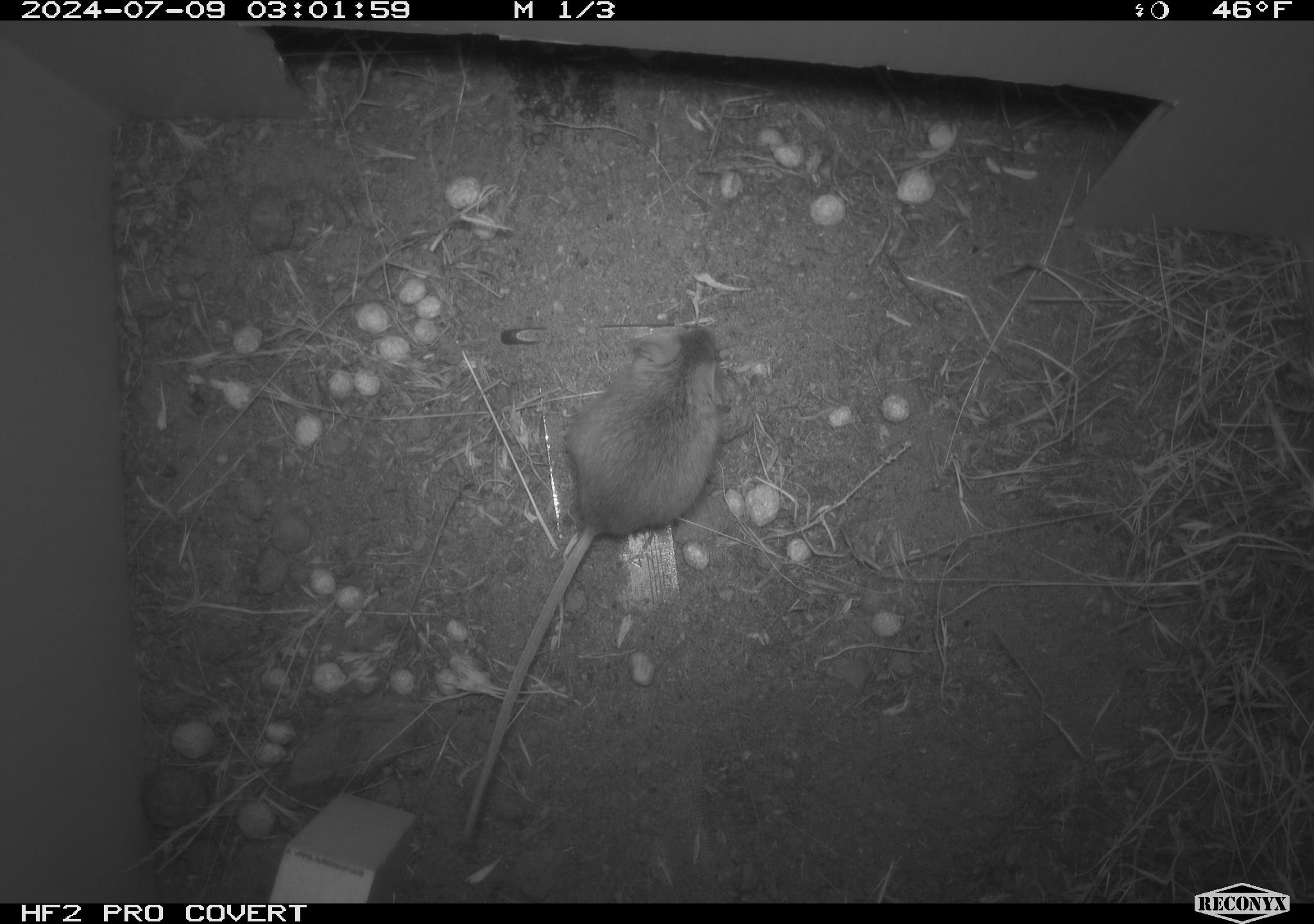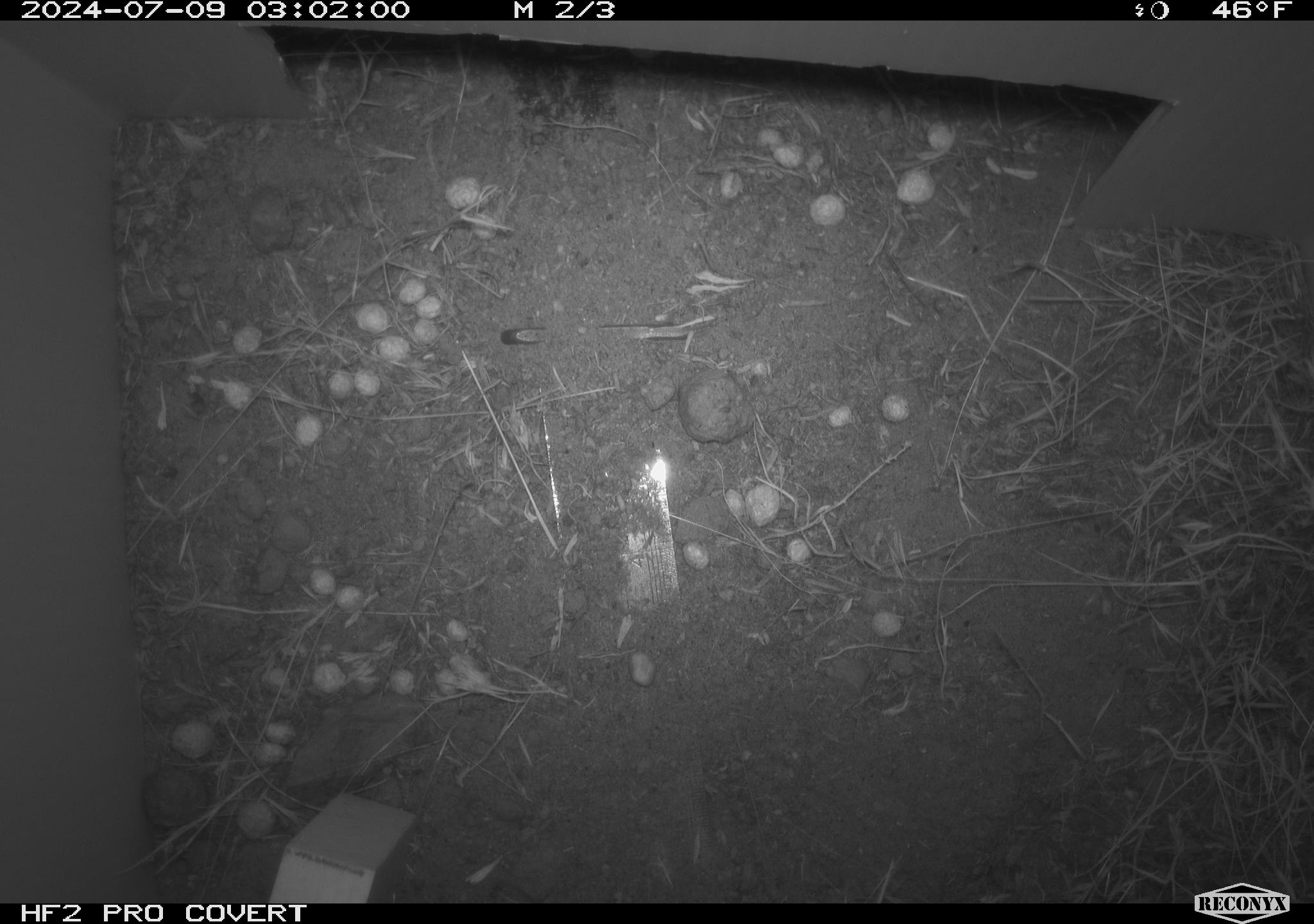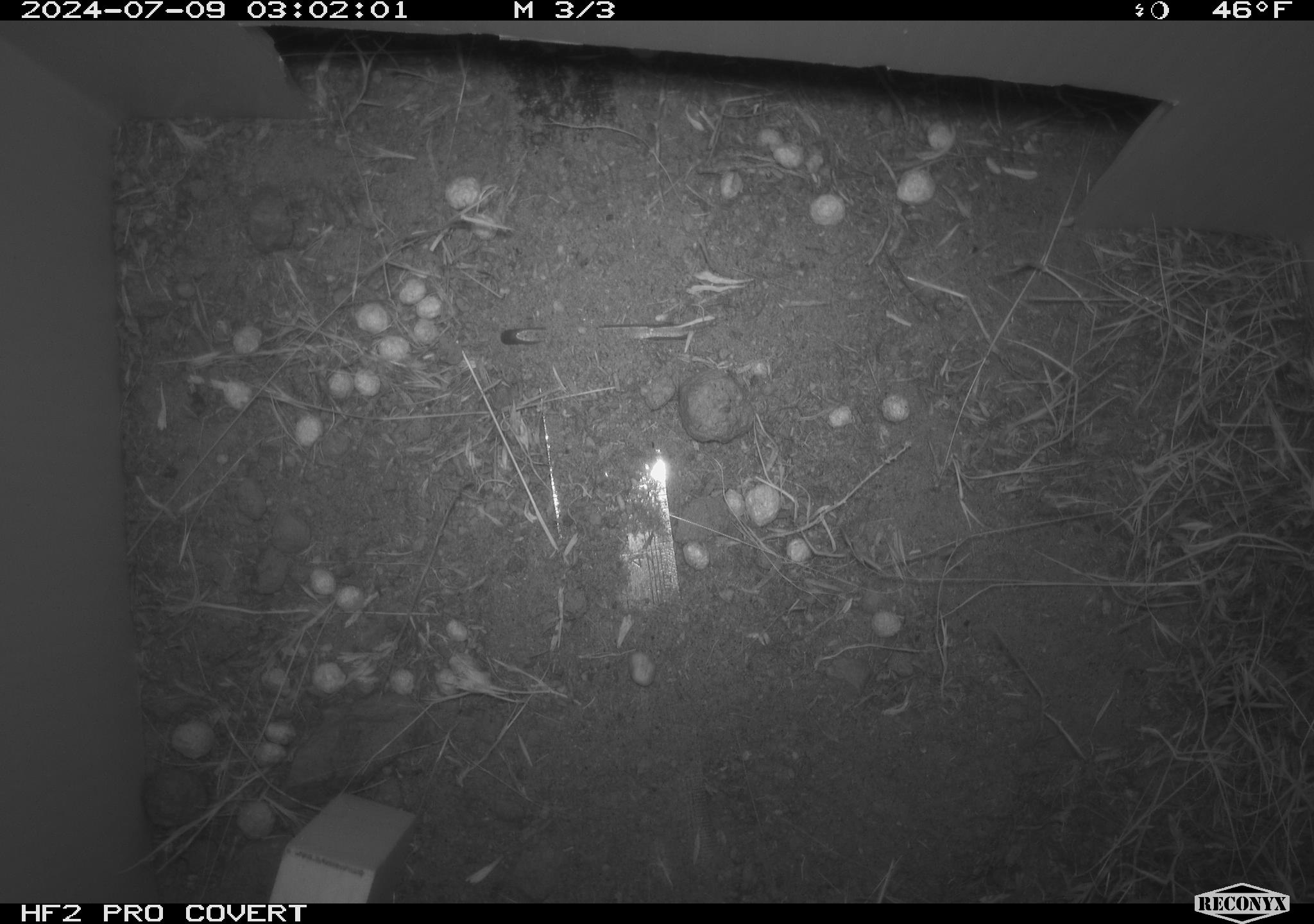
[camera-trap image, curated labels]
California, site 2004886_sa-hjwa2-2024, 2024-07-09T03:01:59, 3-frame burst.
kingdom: Animalia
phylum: Chordata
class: Mammalia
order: Rodentia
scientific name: Rodentia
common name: rodent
Rodent (Rodentia).